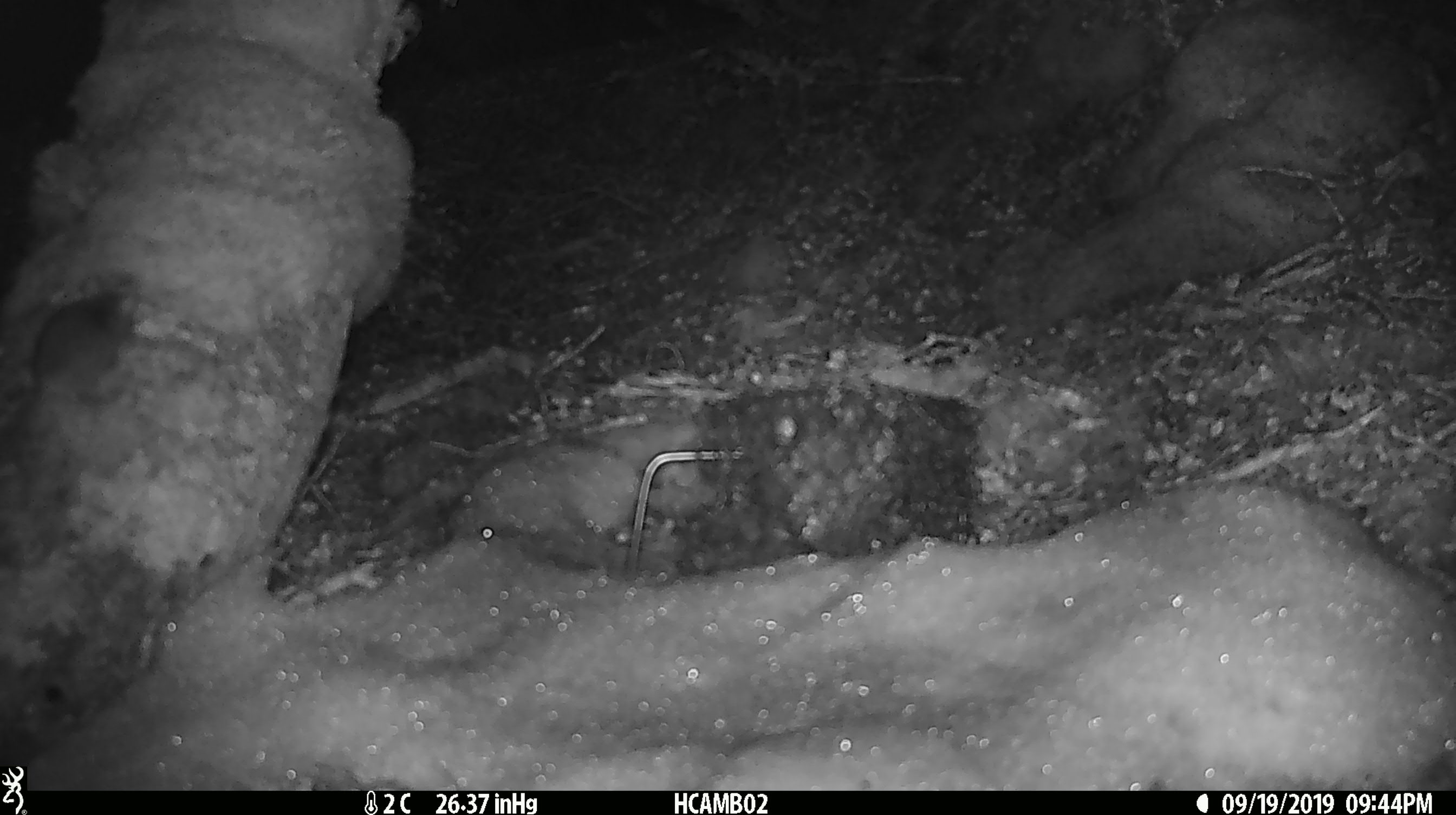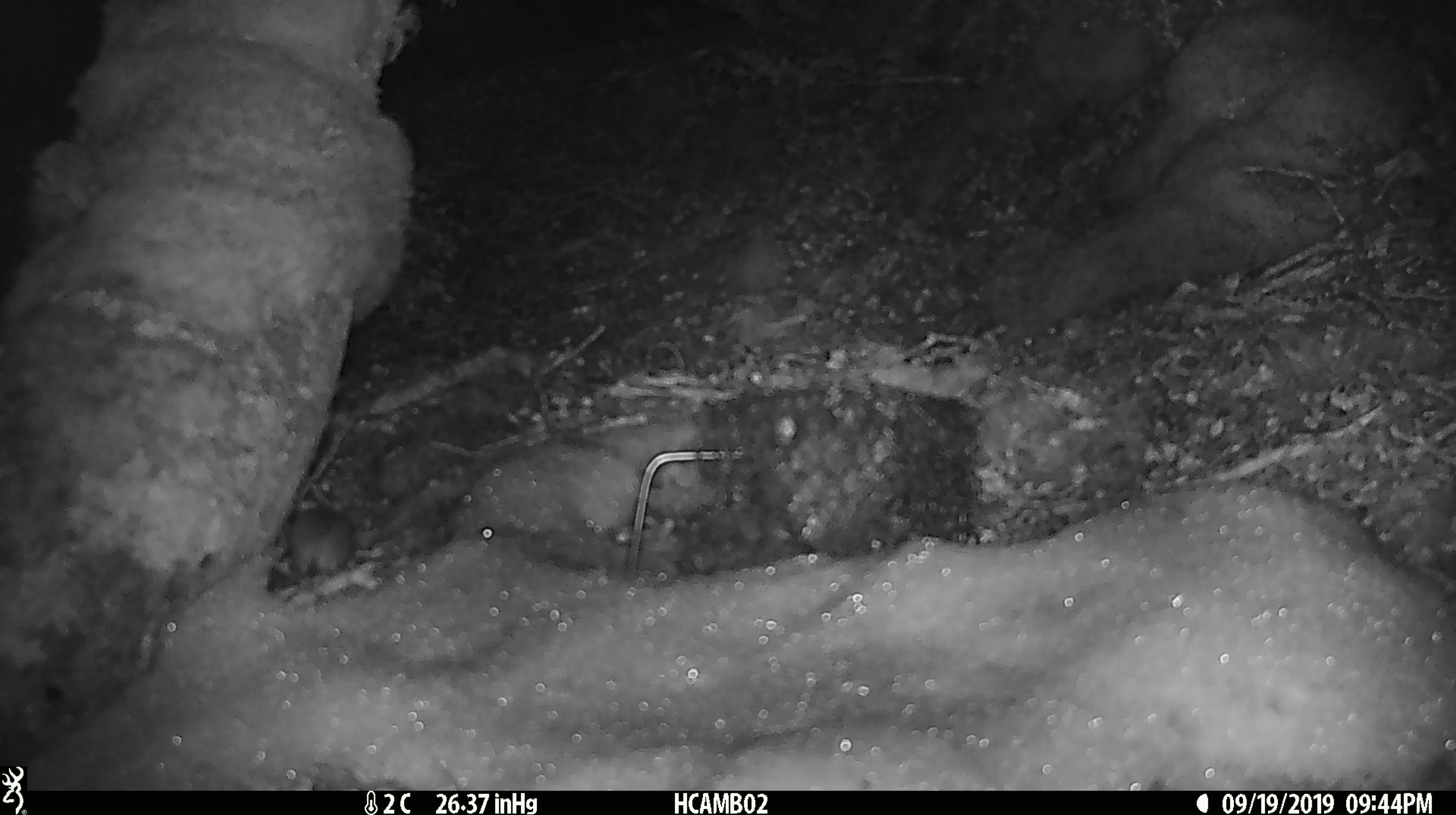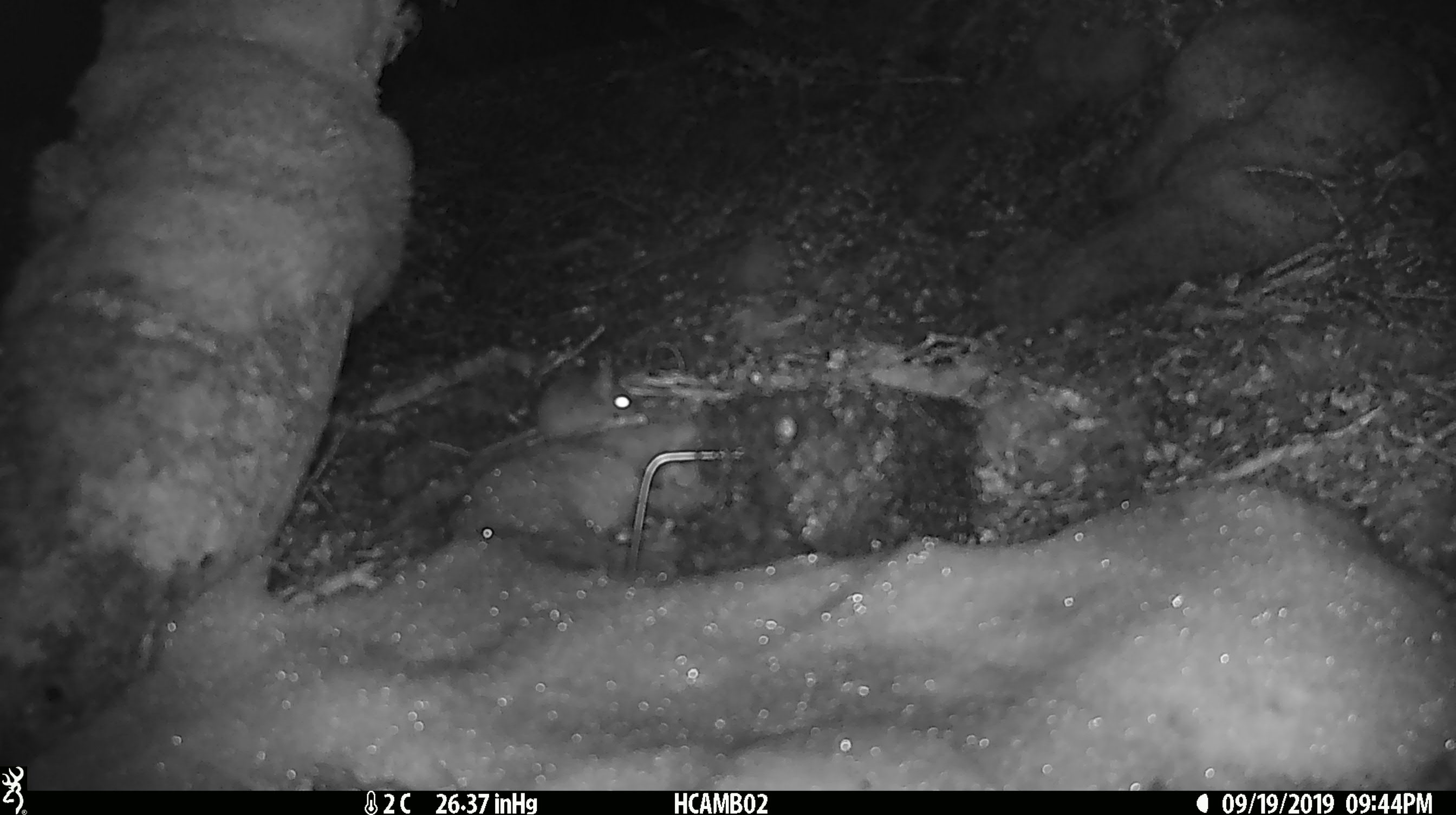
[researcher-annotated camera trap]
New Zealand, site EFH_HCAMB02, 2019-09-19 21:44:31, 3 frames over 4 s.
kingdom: Animalia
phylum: Chordata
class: Mammalia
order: Rodentia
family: Muridae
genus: Mus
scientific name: Mus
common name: mouse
Mouse (Mus).